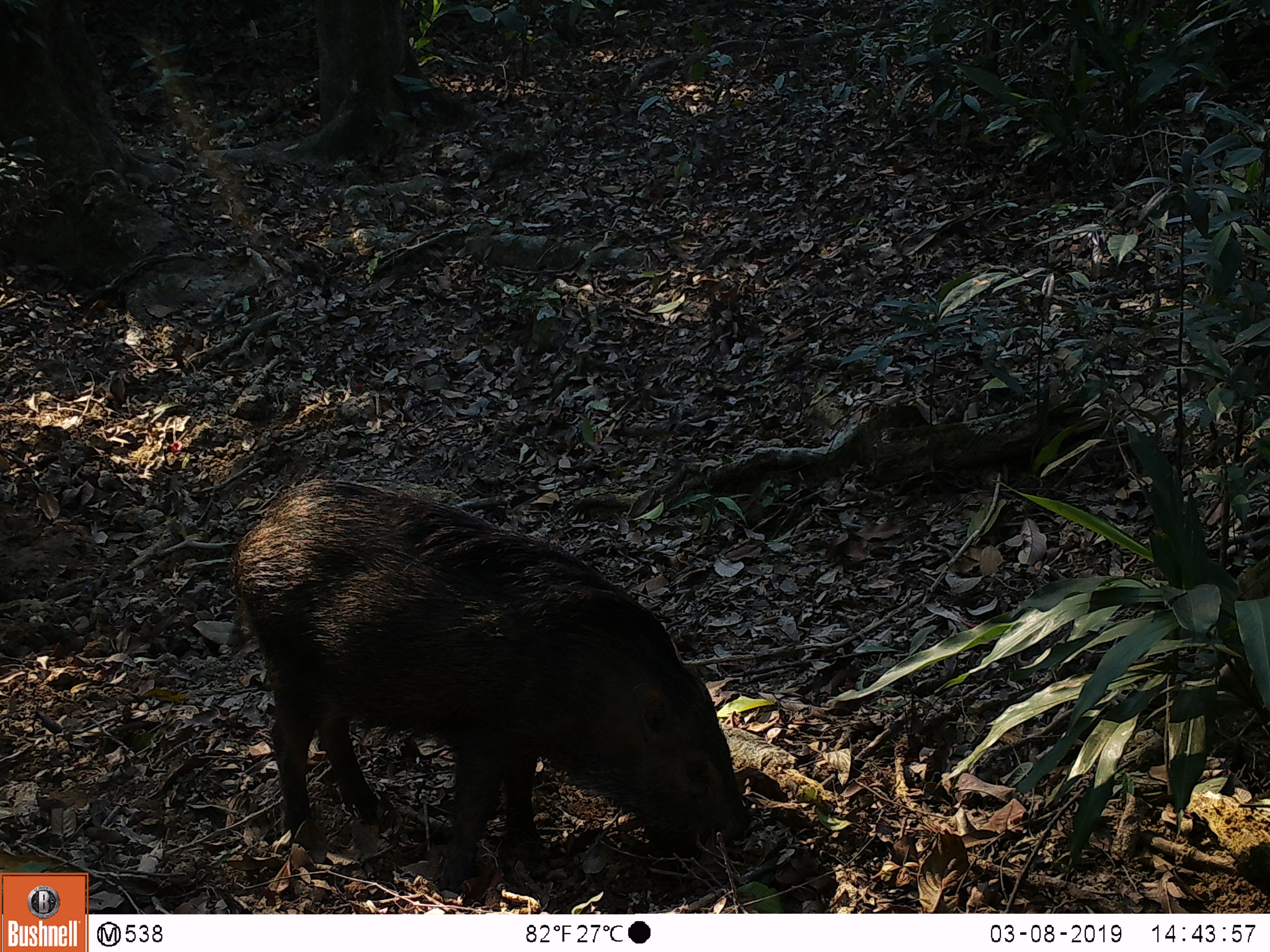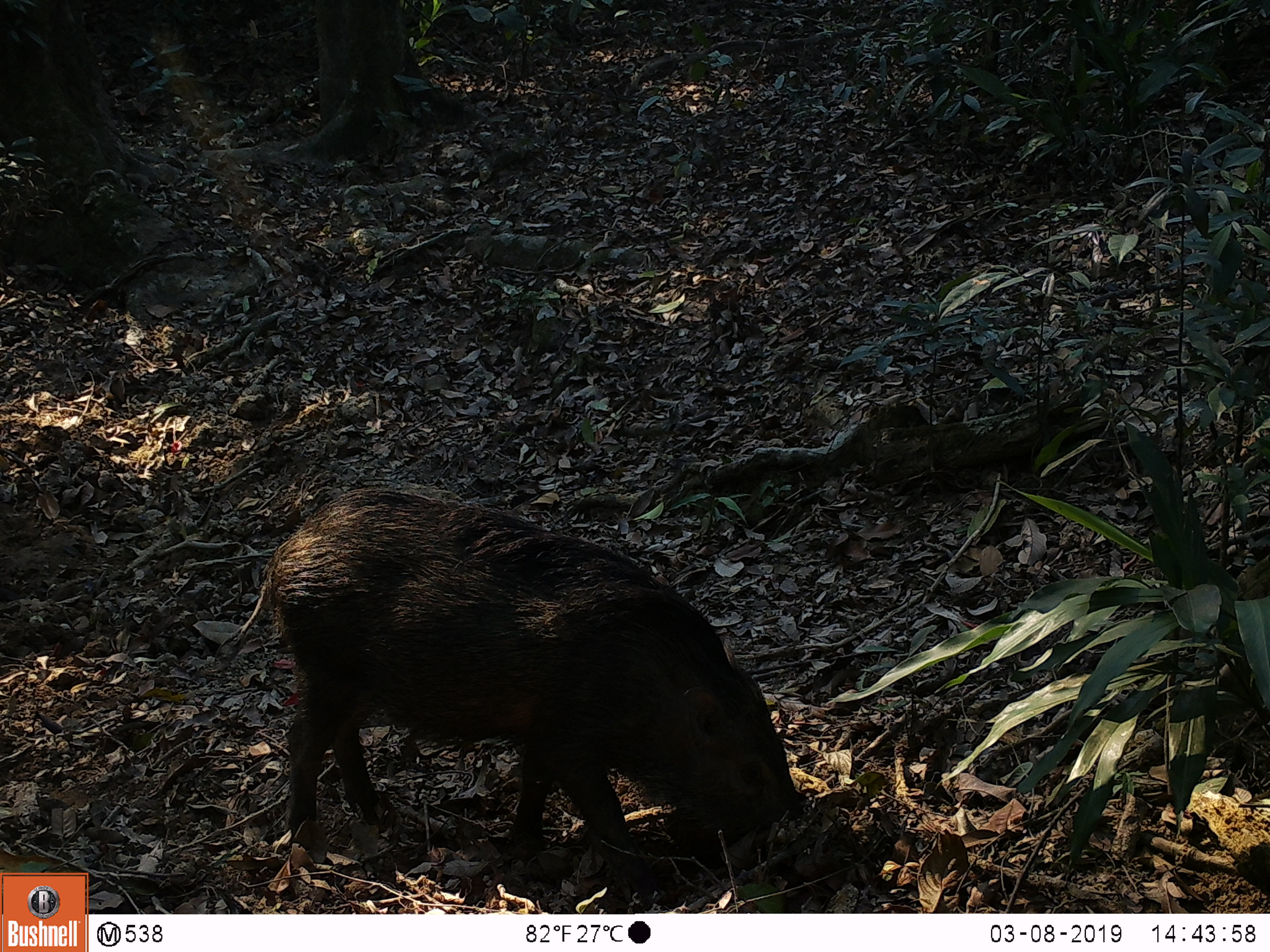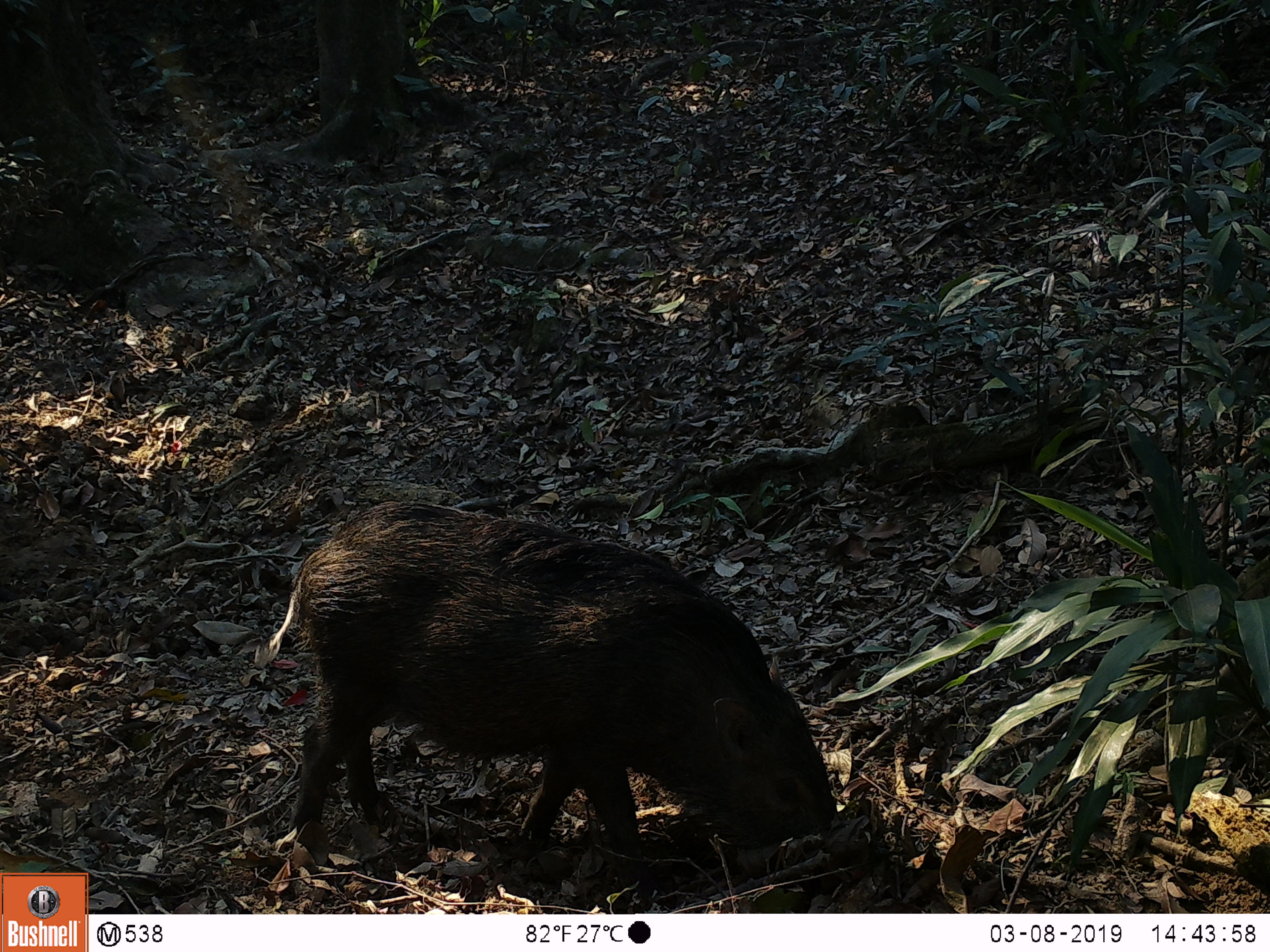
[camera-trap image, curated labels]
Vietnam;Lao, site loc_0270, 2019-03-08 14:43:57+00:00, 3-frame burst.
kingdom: Animalia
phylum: Chordata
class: Mammalia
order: Artiodactyla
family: Suidae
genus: Sus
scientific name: Sus scrofa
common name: eurasian wild pig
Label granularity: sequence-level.